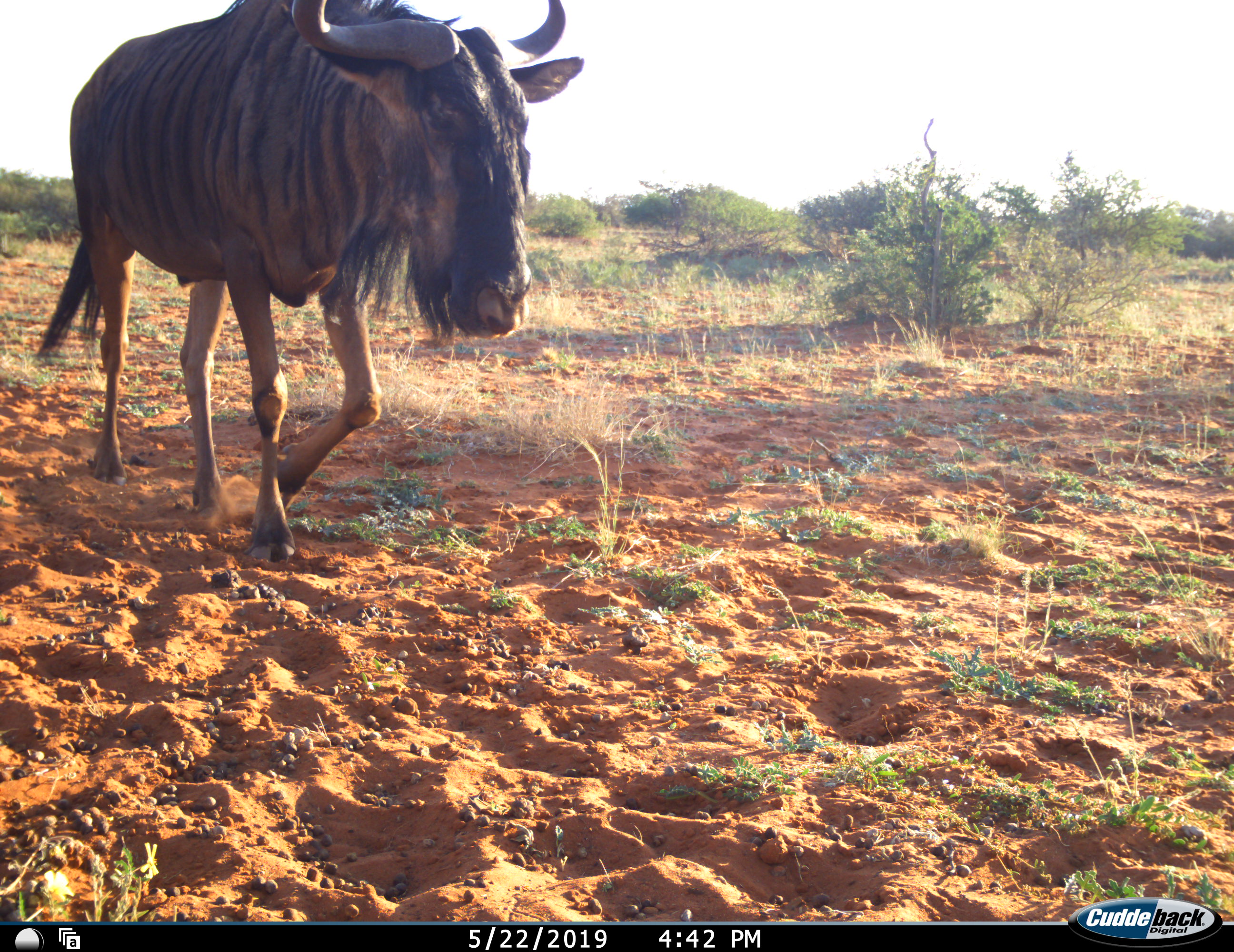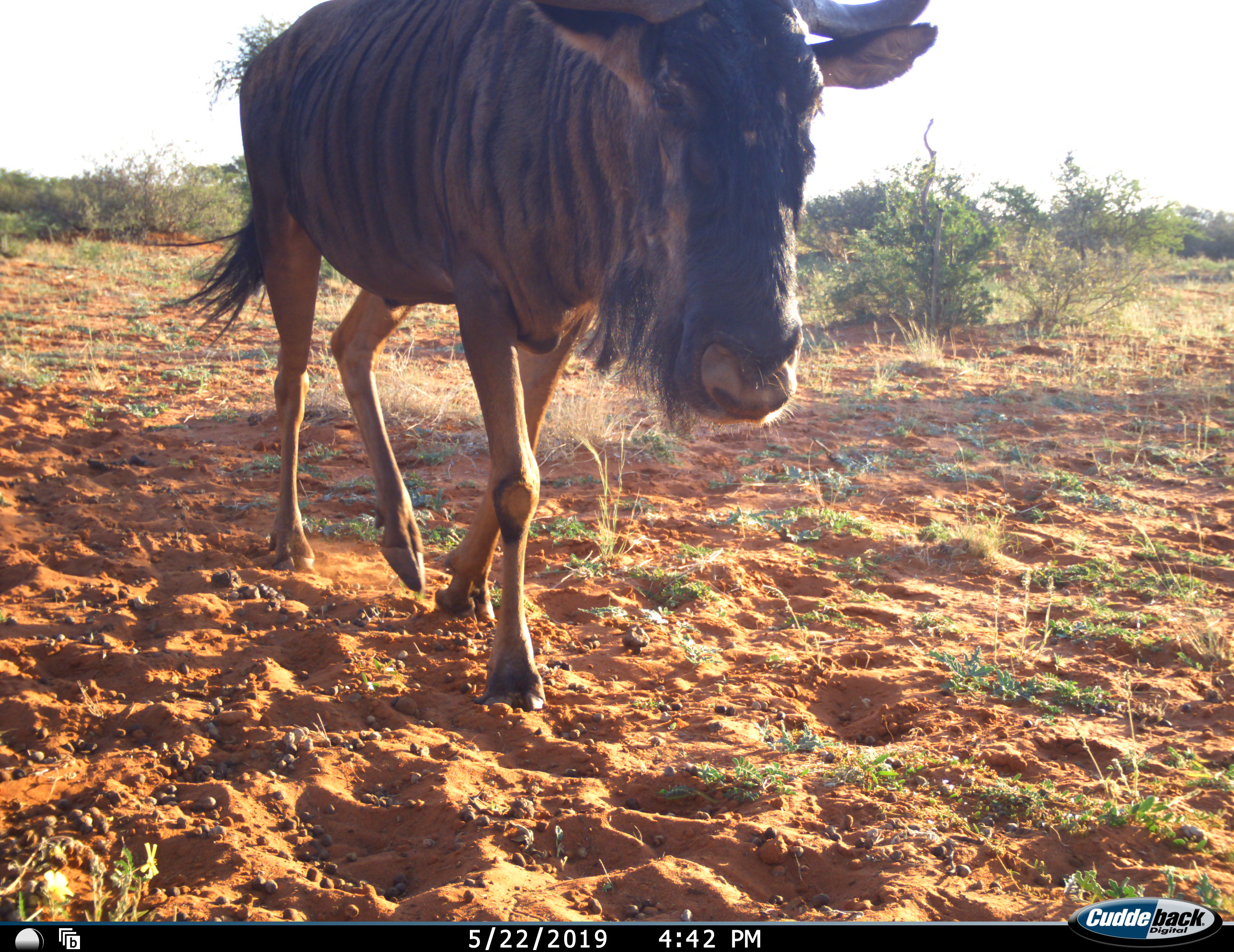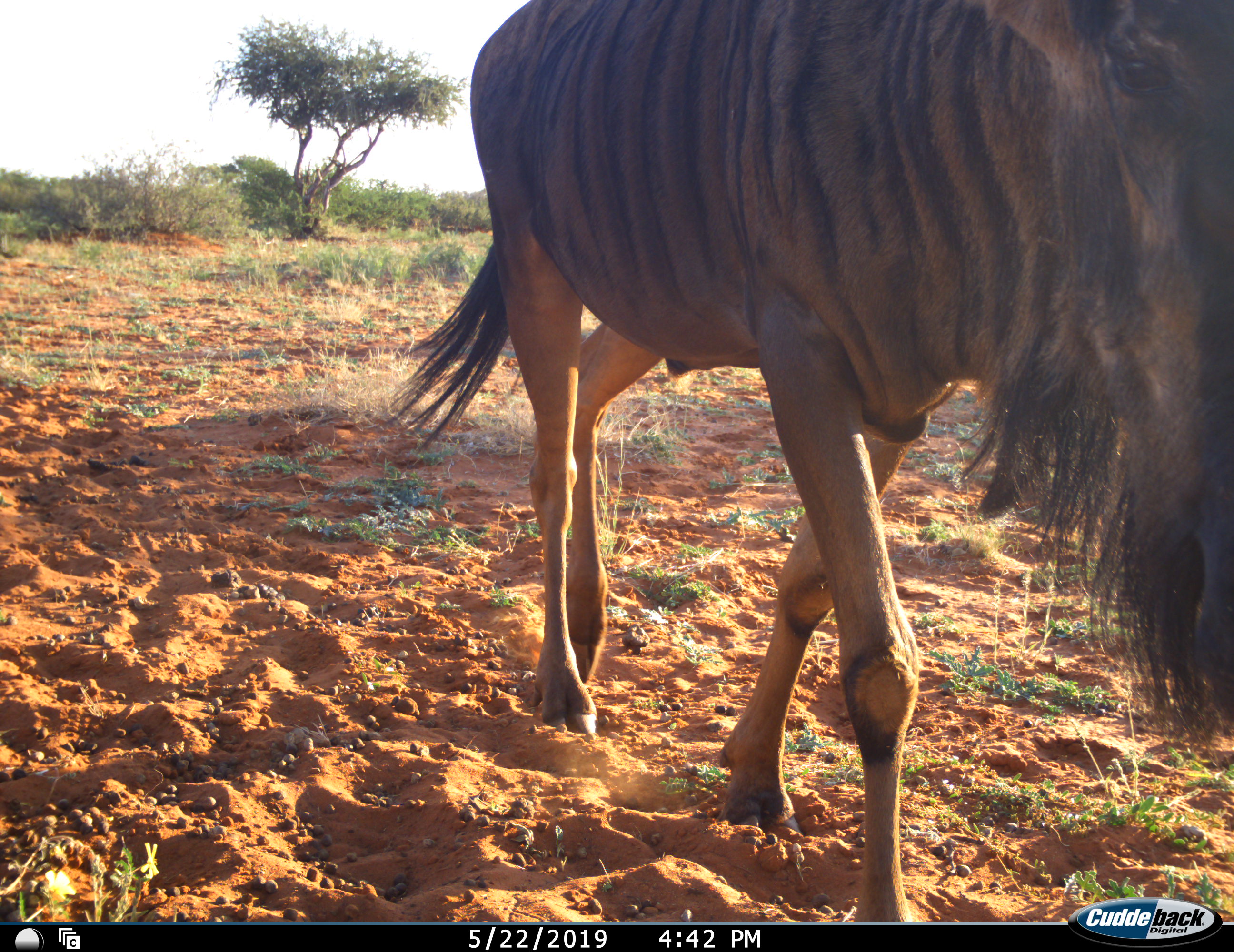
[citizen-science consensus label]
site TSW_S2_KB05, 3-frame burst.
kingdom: Animalia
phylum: Chordata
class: Mammalia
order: Artiodactyla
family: Bovidae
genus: Connochaetes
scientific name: Connochaetes taurinus taurinus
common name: blue wildebeest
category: wildebeestblue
Wildebeestblue (blue wildebeest) (Connochaetes taurinus taurinus), count 1. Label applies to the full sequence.